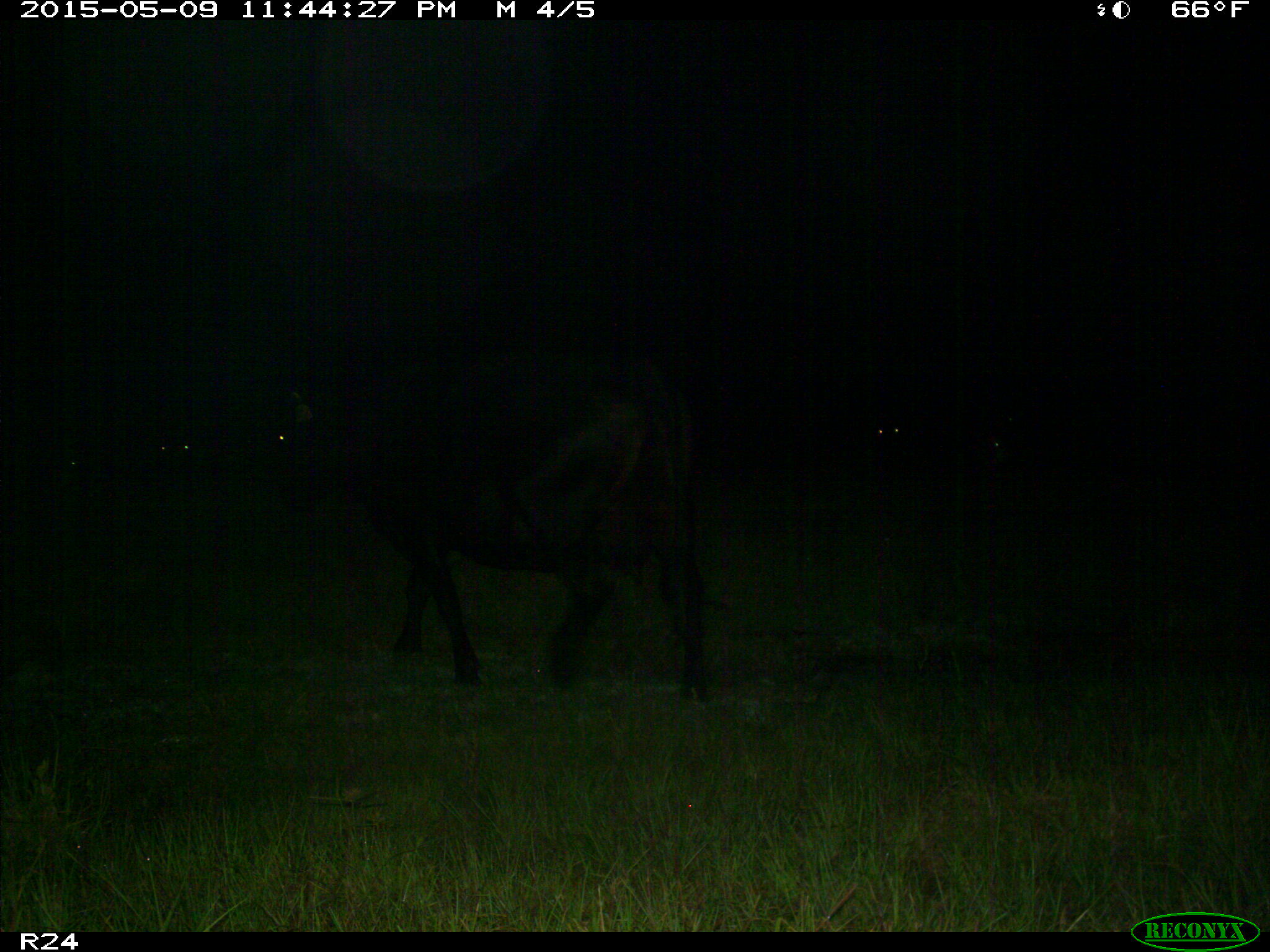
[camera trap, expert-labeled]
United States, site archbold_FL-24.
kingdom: Animalia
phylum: Chordata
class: Mammalia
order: Artiodactyla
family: Bovidae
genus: Bos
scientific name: Bos taurus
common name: domestic cow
Bos taurus (domestic cow).